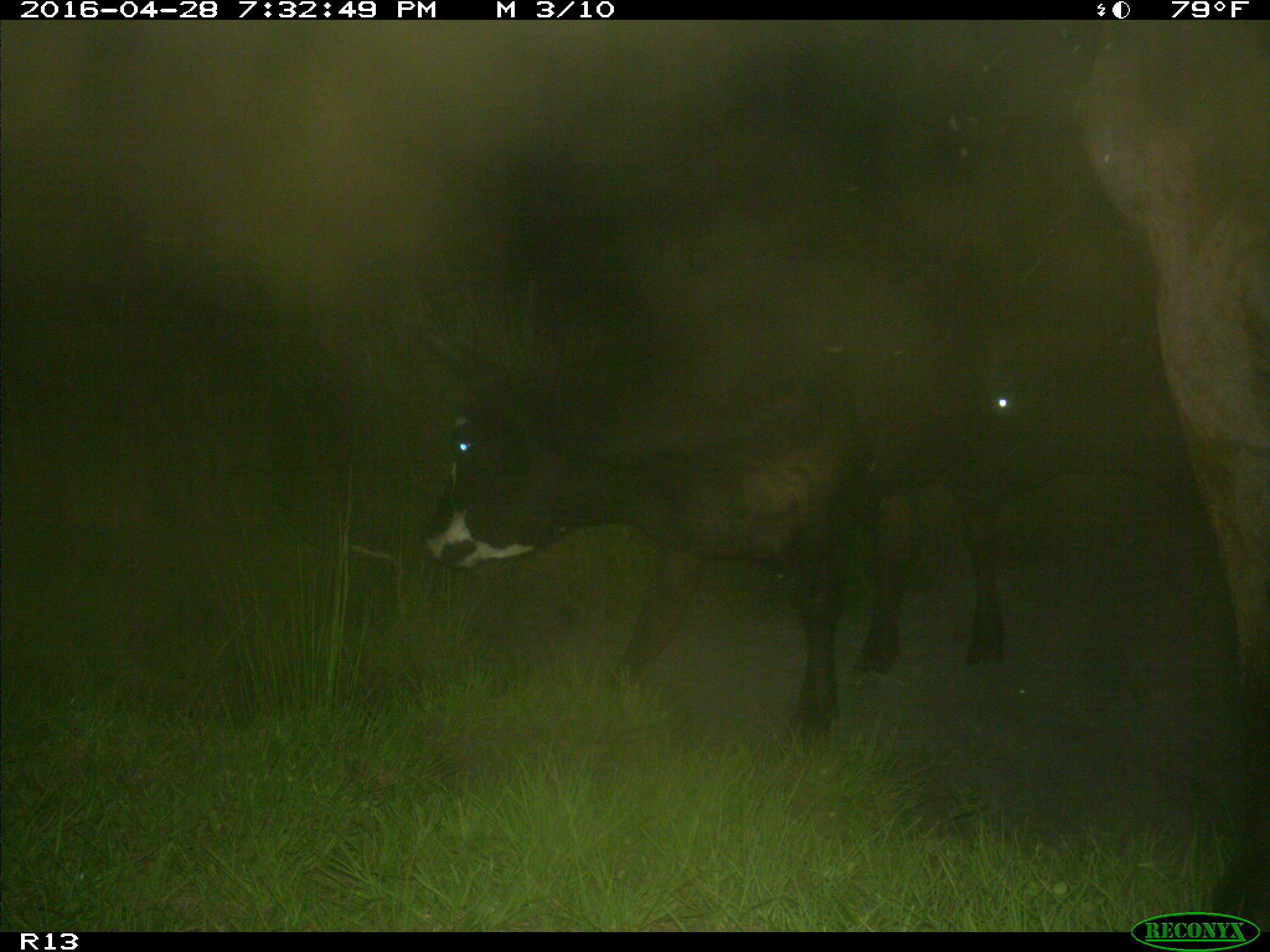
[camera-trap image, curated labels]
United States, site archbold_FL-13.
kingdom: Animalia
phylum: Chordata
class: Mammalia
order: Artiodactyla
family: Bovidae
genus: Bos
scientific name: Bos taurus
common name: domestic cow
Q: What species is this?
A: Bos taurus (domestic cow).